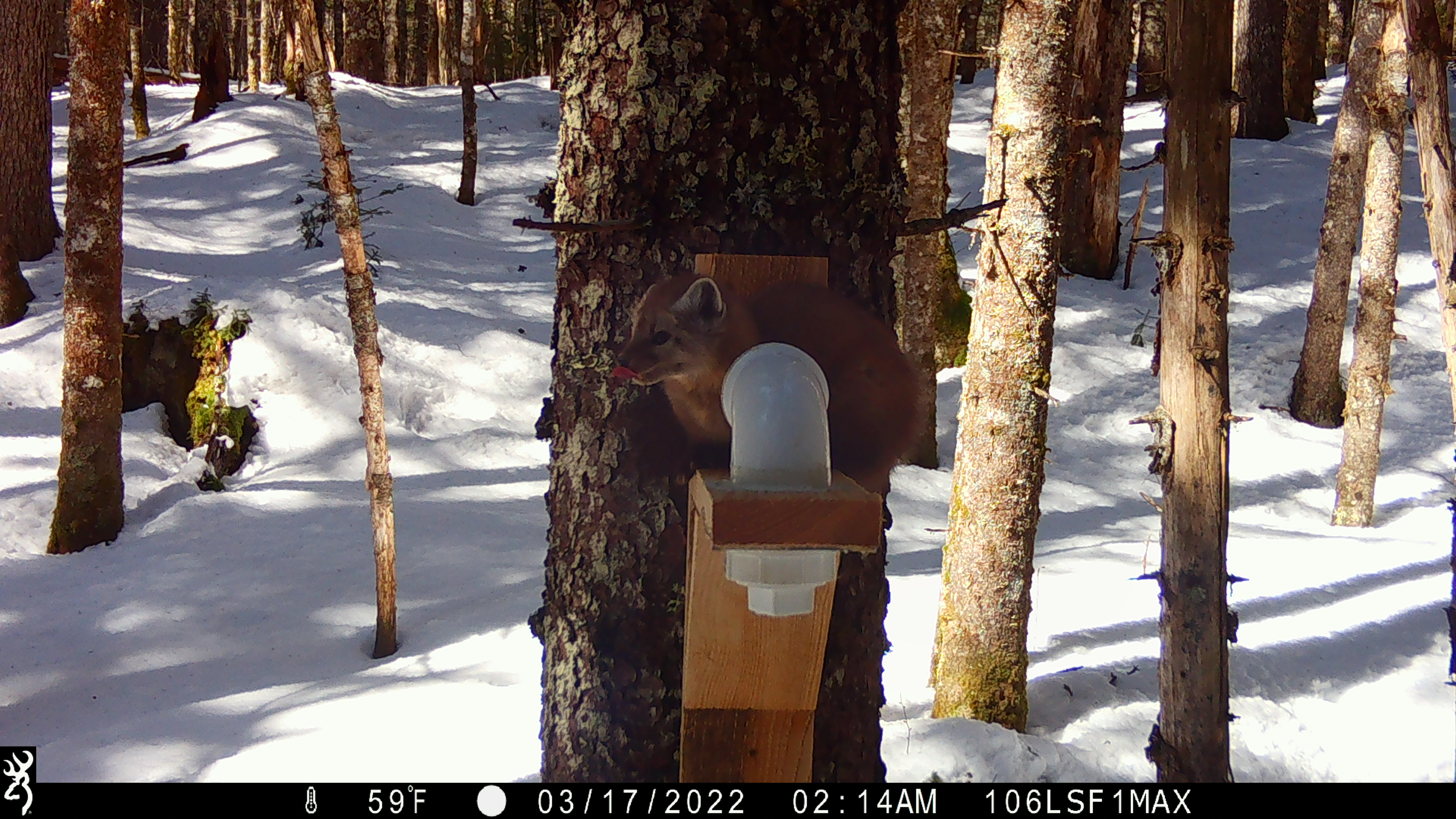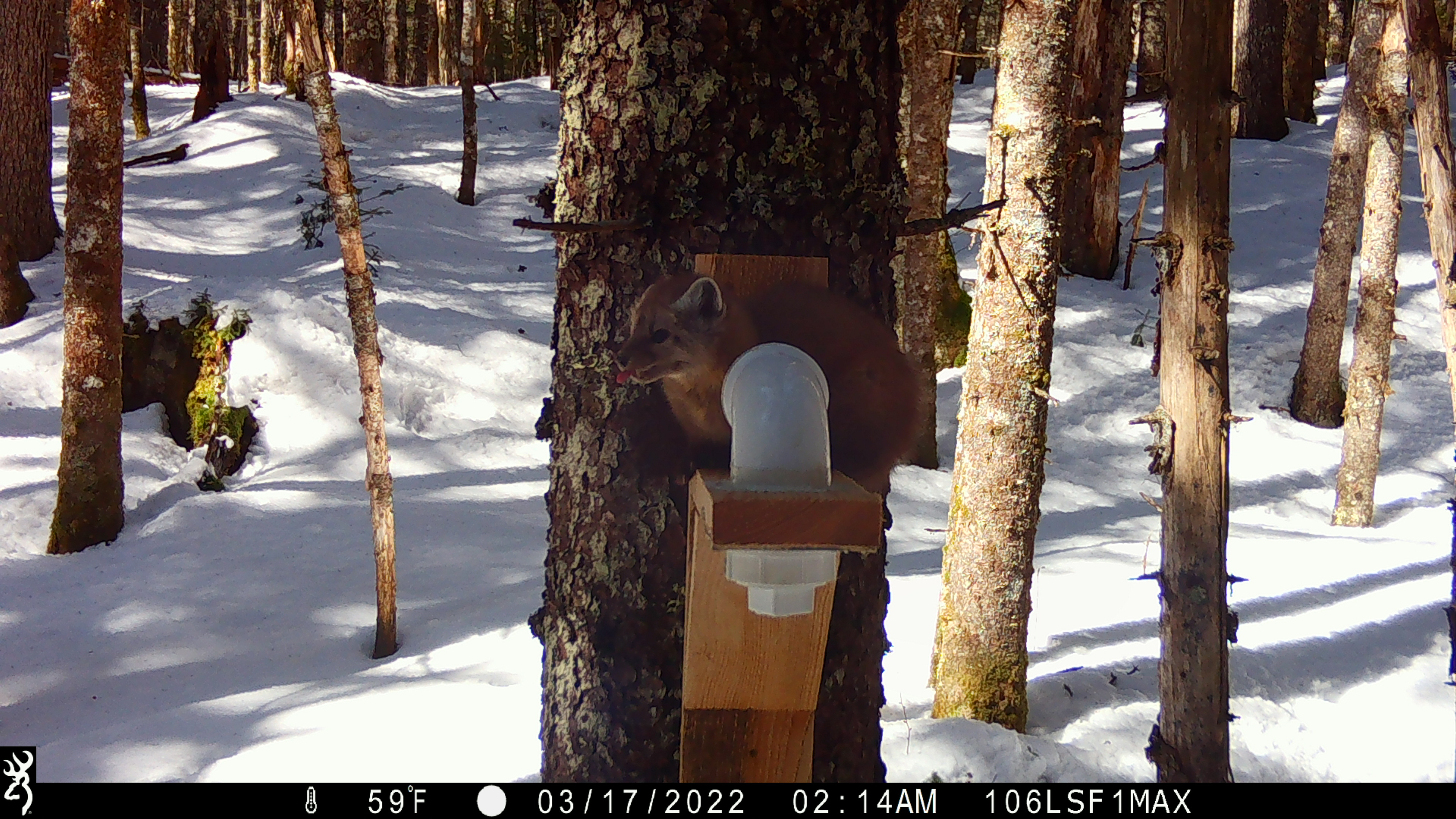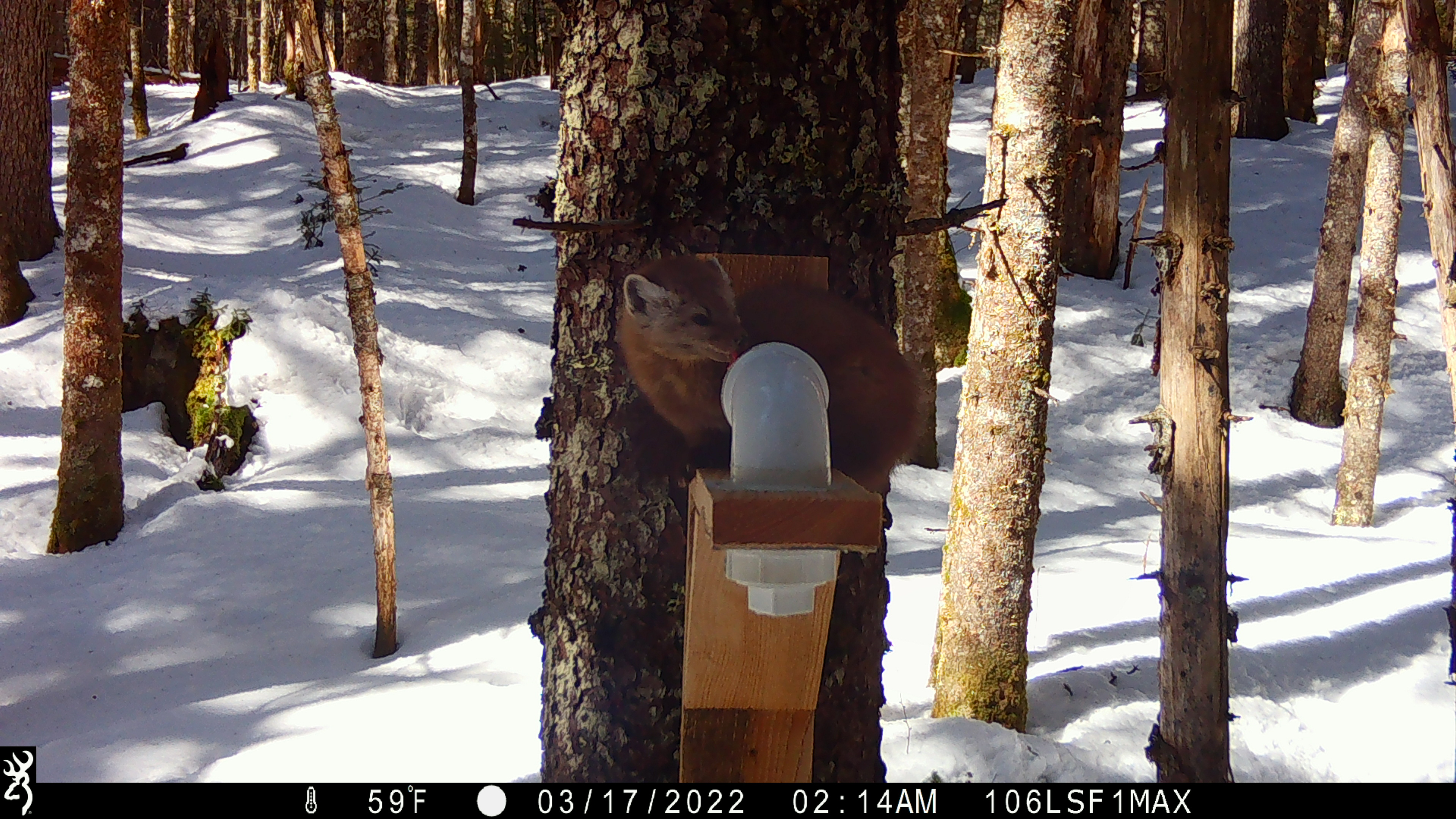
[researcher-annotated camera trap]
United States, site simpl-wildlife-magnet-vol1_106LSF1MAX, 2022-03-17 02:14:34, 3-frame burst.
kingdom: Animalia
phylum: Chordata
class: Mammalia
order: Carnivora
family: Mustelidae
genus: Martes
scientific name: Martes americana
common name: american marten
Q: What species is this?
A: American marten (Martes americana).